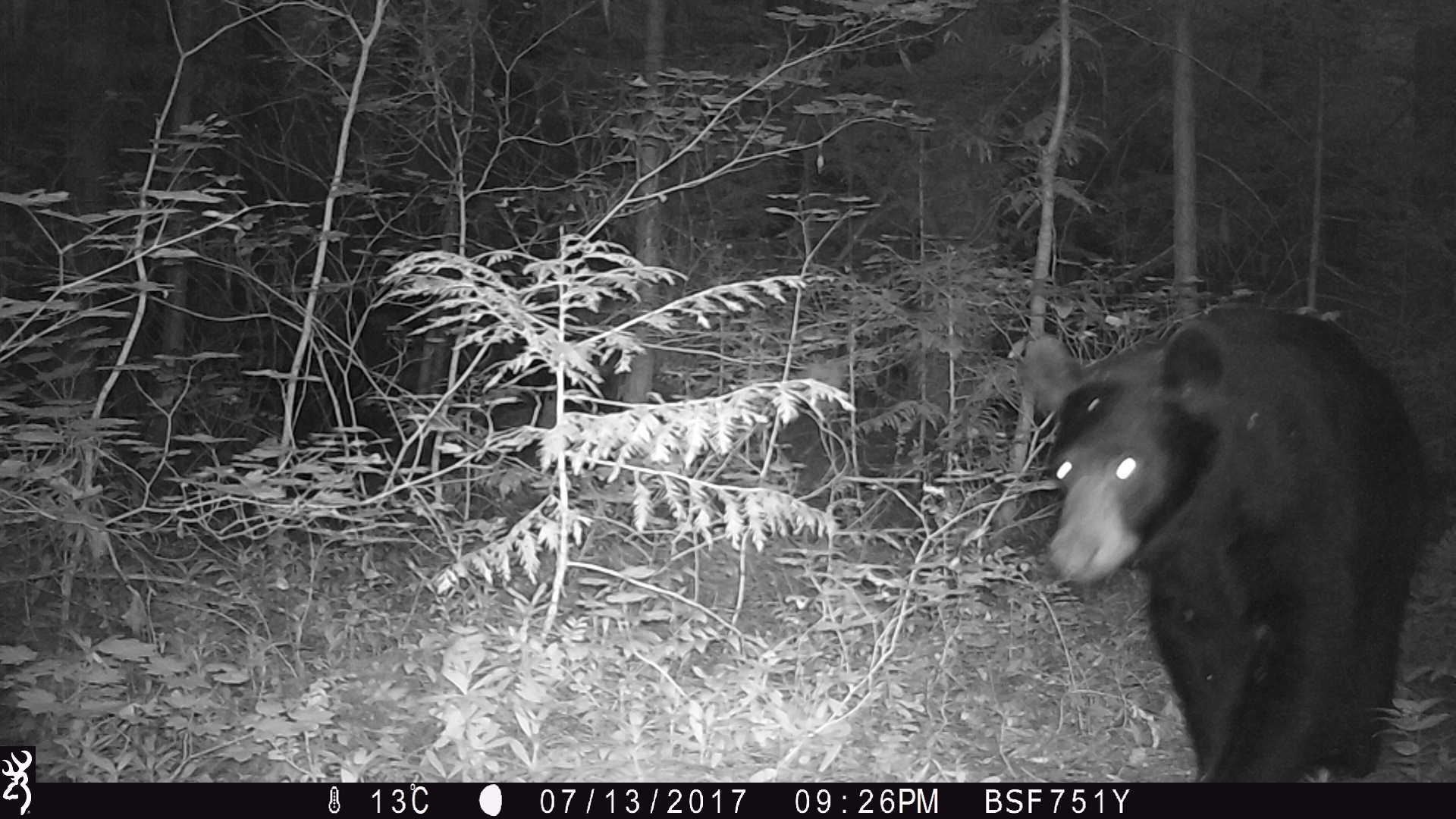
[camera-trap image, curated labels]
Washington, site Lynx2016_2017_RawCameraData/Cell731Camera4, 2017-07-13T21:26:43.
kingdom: Animalia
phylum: Chordata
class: Mammalia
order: Carnivora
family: Ursidae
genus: Ursus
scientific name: Ursus americanus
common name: american black bear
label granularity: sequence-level